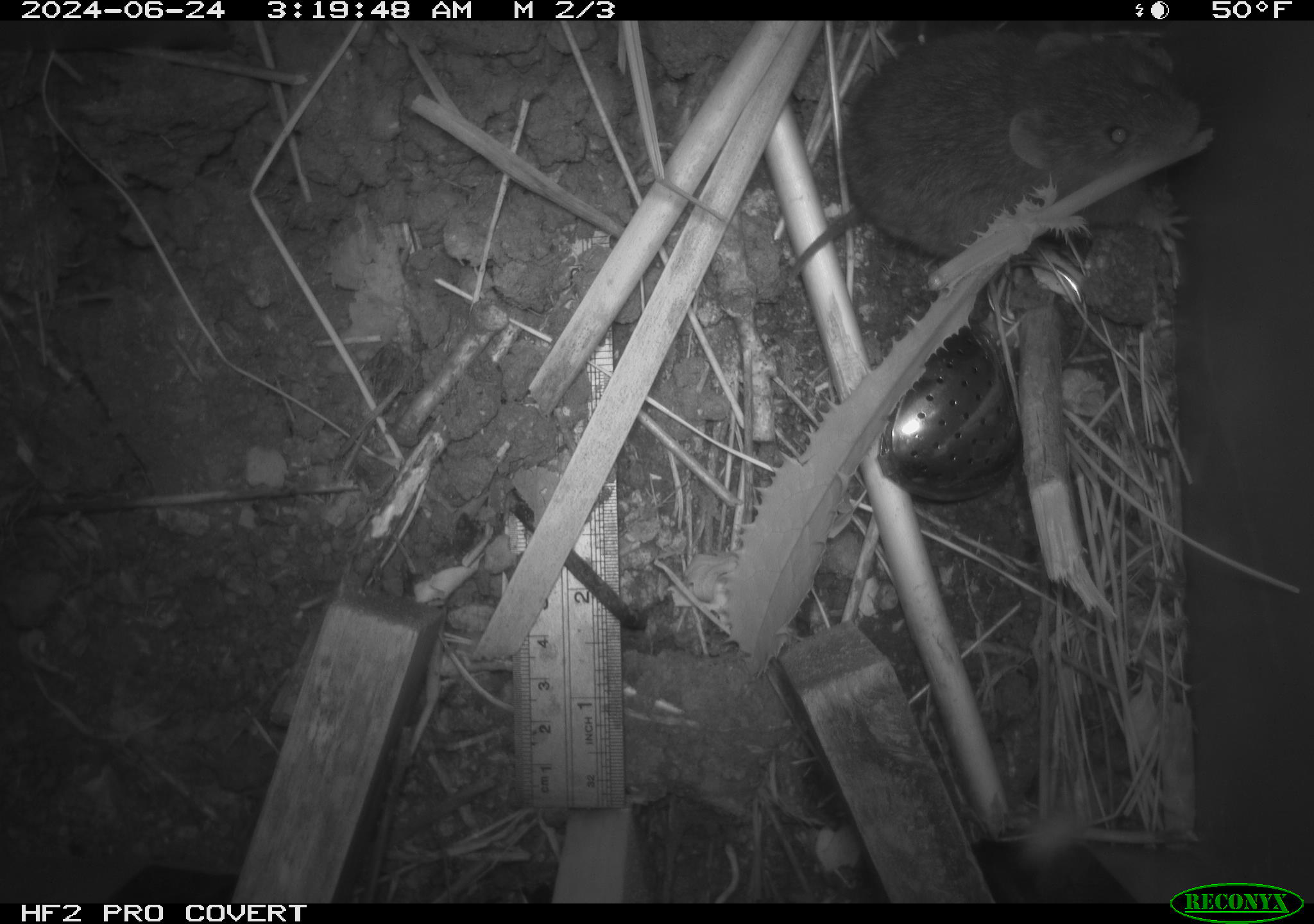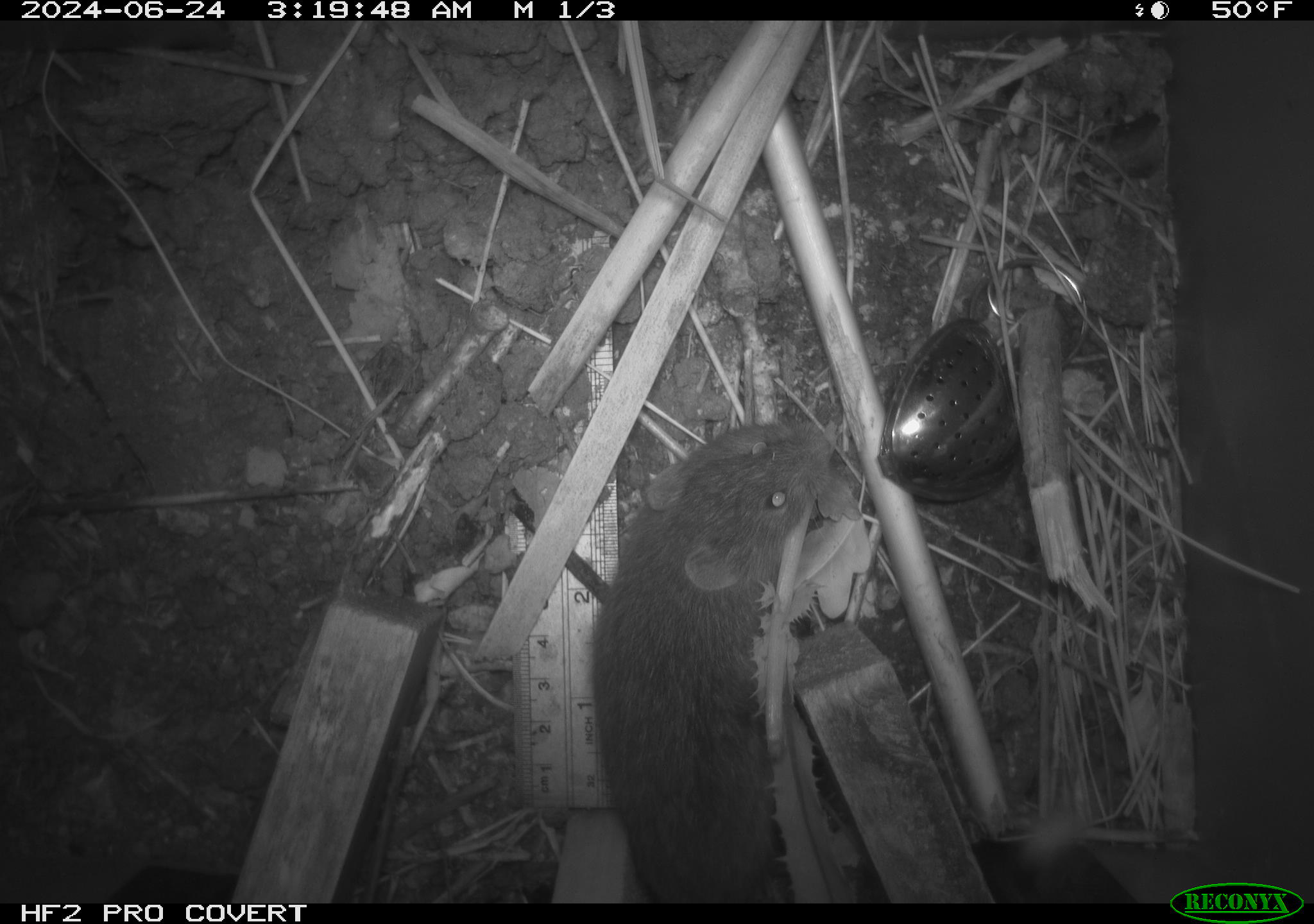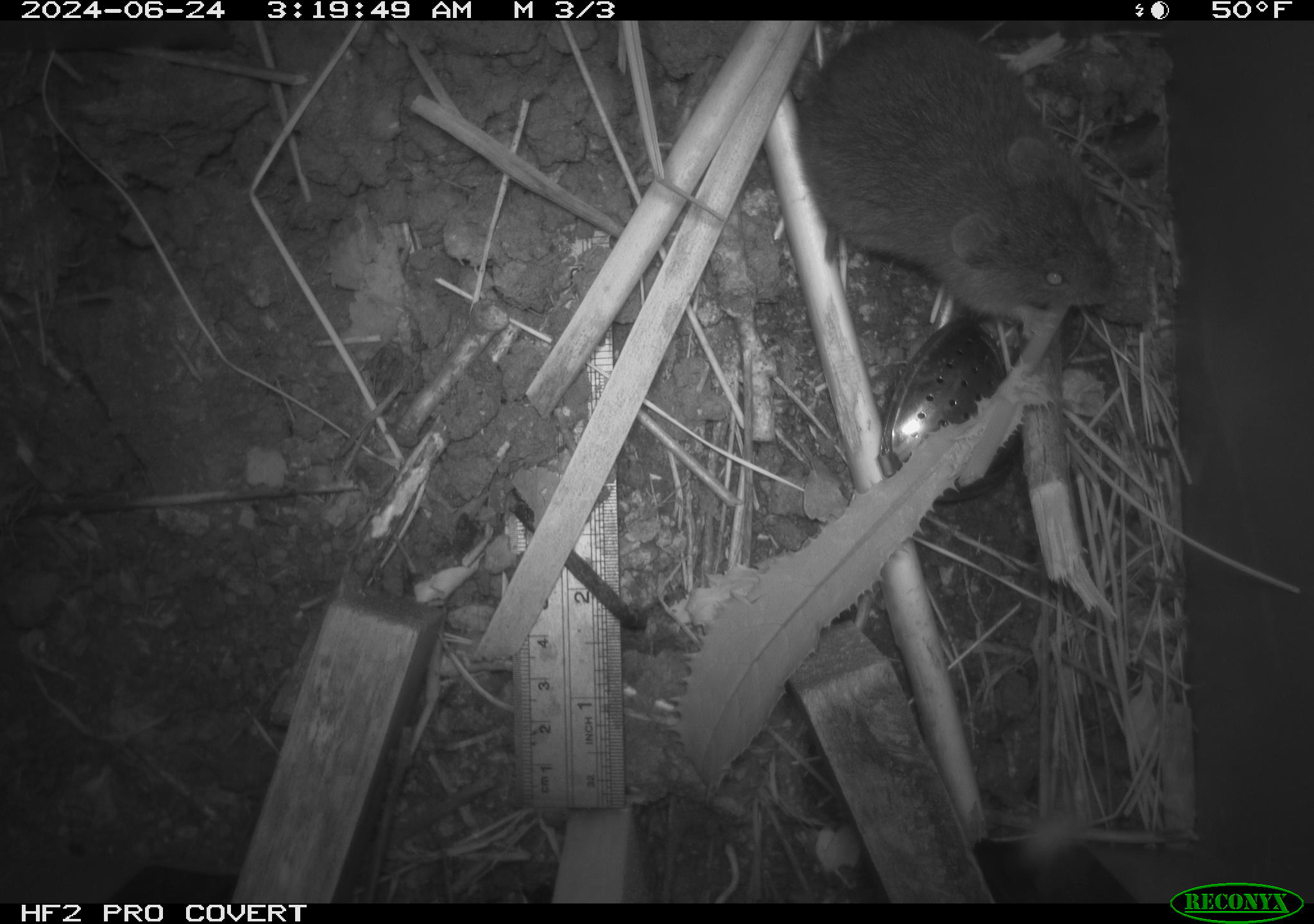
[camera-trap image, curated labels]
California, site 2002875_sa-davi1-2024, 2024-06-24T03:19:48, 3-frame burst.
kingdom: Animalia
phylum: Chordata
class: Mammalia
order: Rodentia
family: Cricetidae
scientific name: Arvicolinae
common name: voles, lemmings, and muskrats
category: arvicolinae subfamily